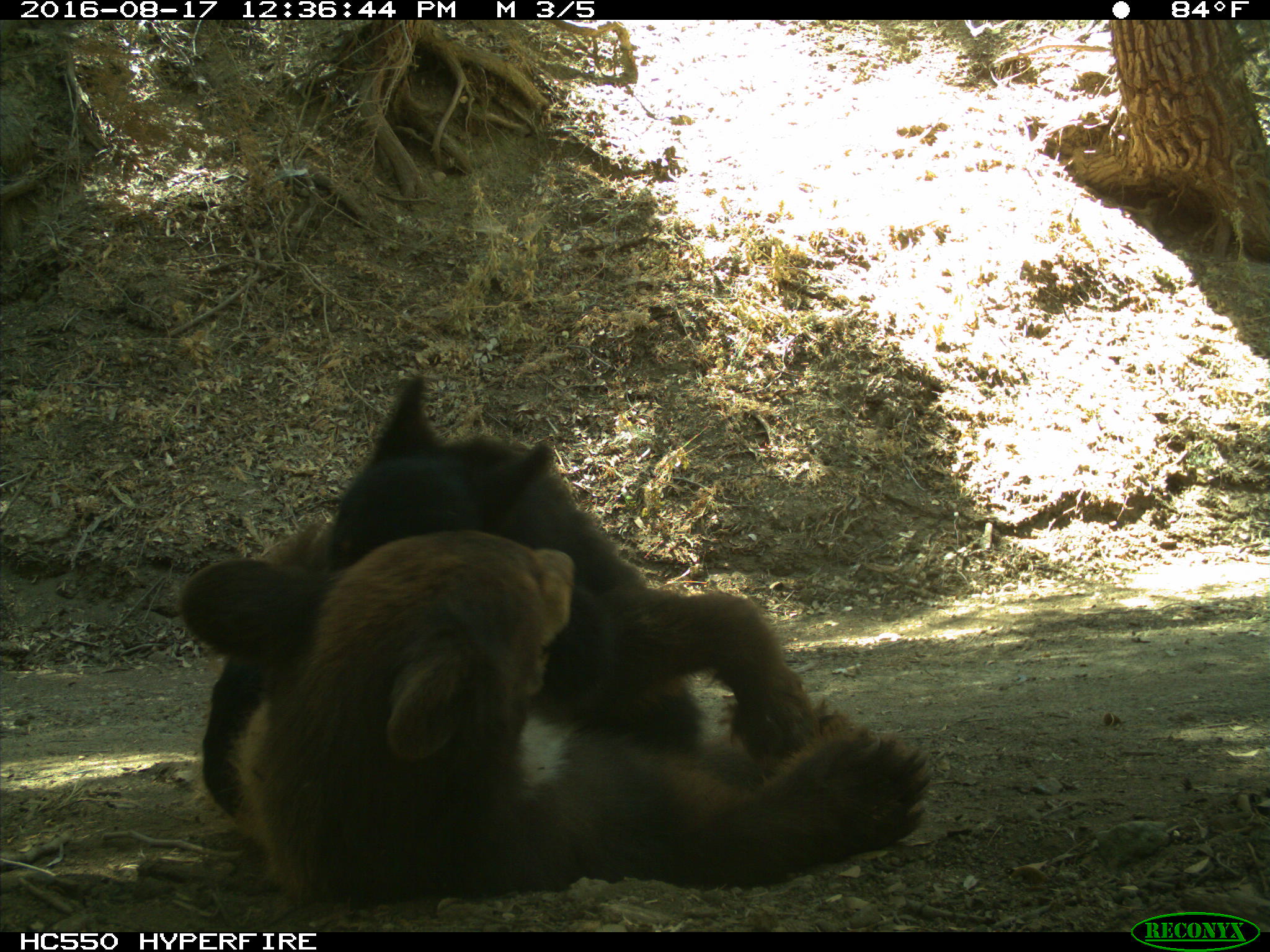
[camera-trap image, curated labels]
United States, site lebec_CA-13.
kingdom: Animalia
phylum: Chordata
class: Mammalia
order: Carnivora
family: Ursidae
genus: Ursus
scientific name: Ursus americanus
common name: american black bear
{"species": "Ursus americanus (american black bear)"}